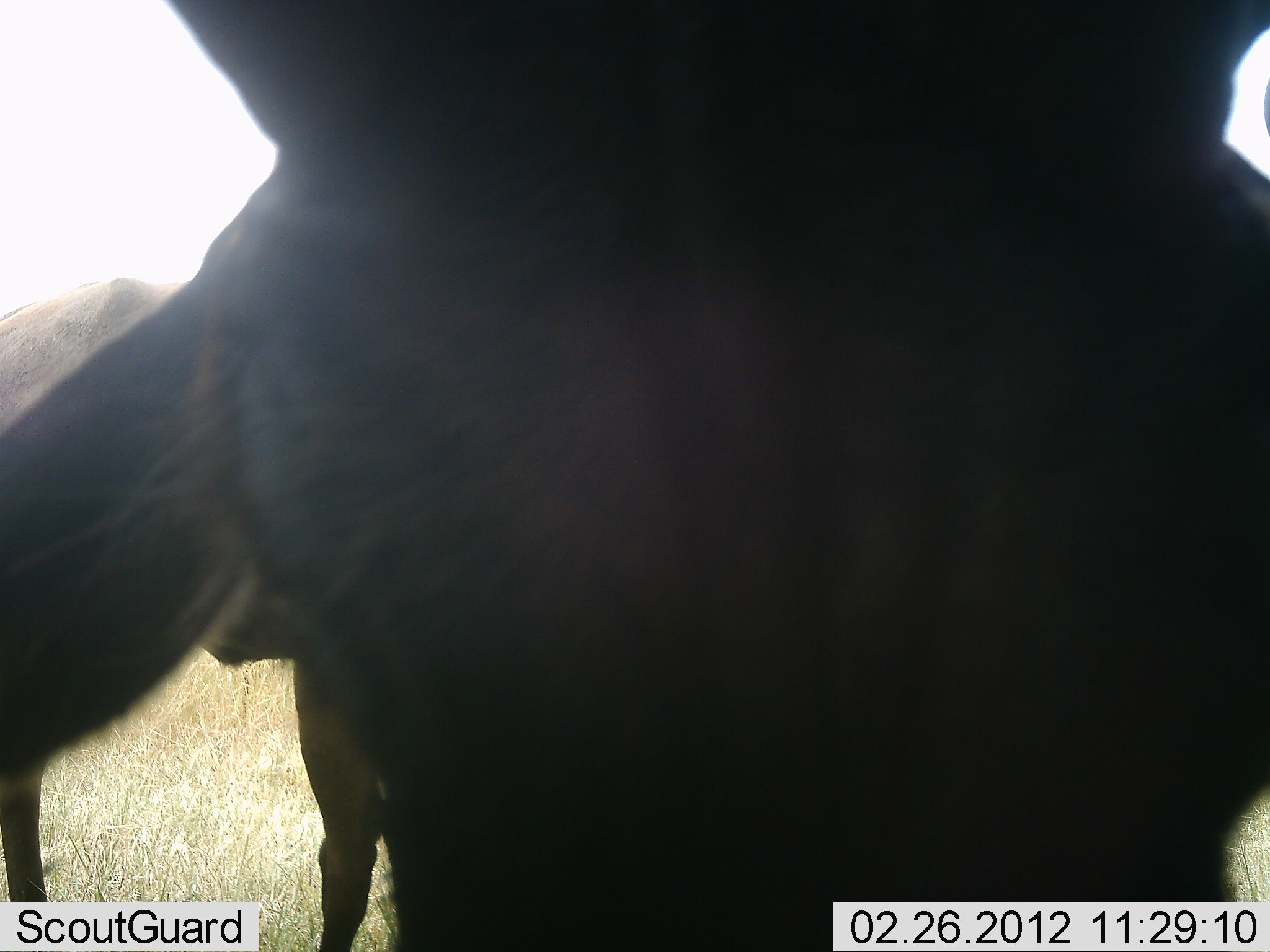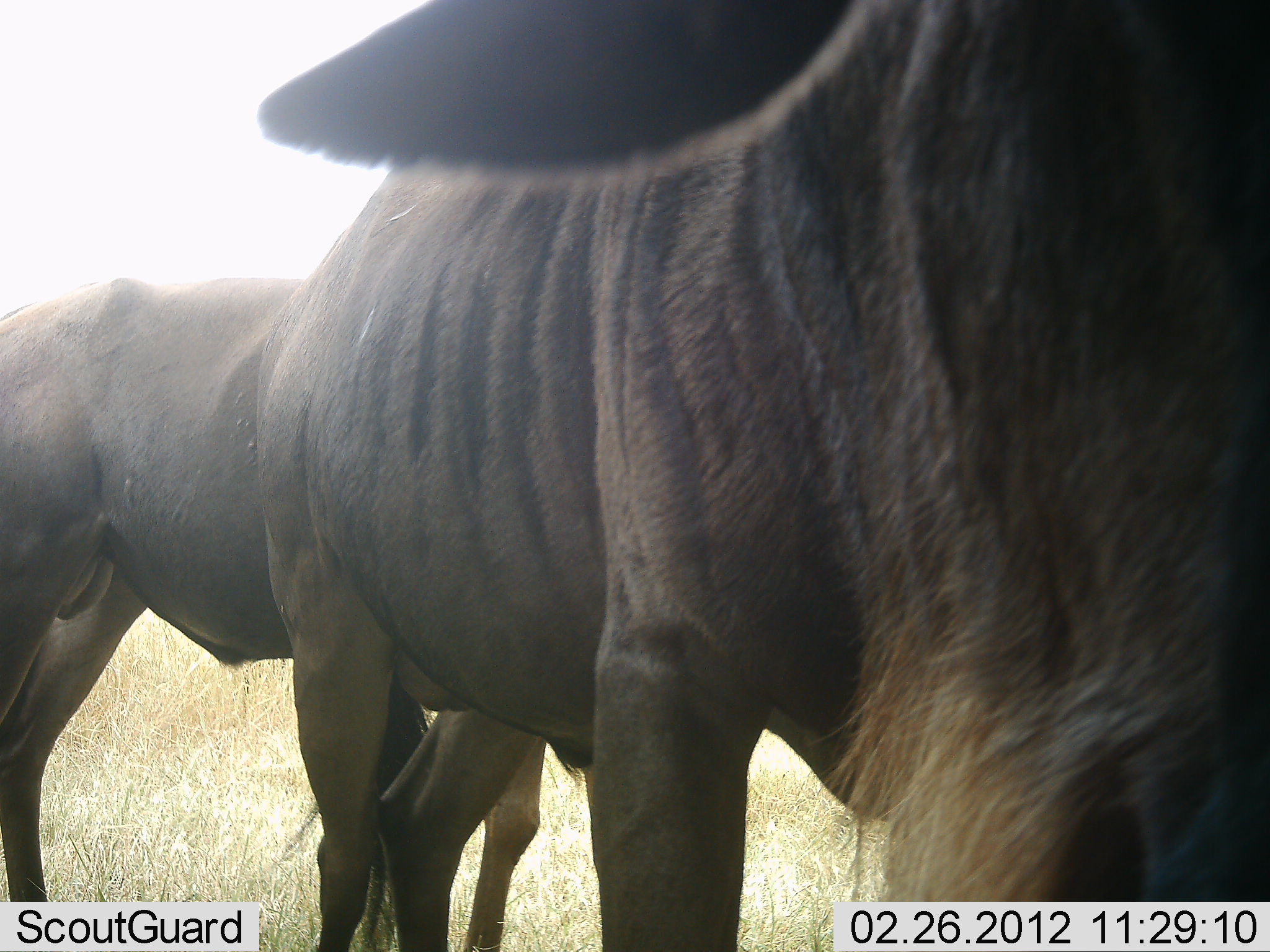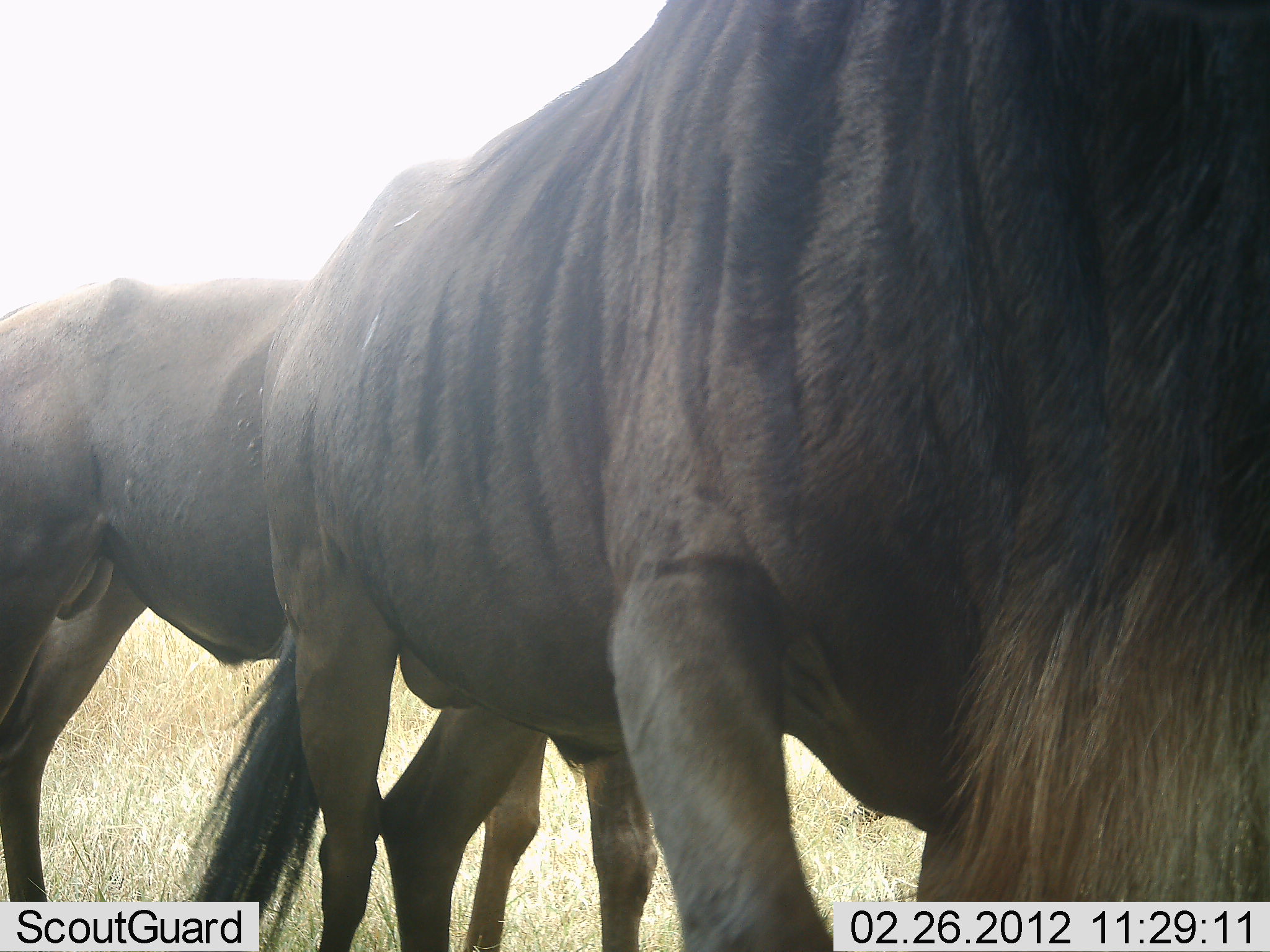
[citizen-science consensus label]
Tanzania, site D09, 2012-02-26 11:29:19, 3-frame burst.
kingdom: Animalia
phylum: Chordata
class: Mammalia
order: Artiodactyla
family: Bovidae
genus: Connochaetes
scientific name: Connochaetes taurinus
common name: blue wildebeest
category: wildebeest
Wildebeest (blue wildebeest) (Connochaetes taurinus), count 2. Behavior (volunteer vote fractions): standing 100%, resting 8%, moving 17%, interacting 0%. Young present (vote fraction): 0%. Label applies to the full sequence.